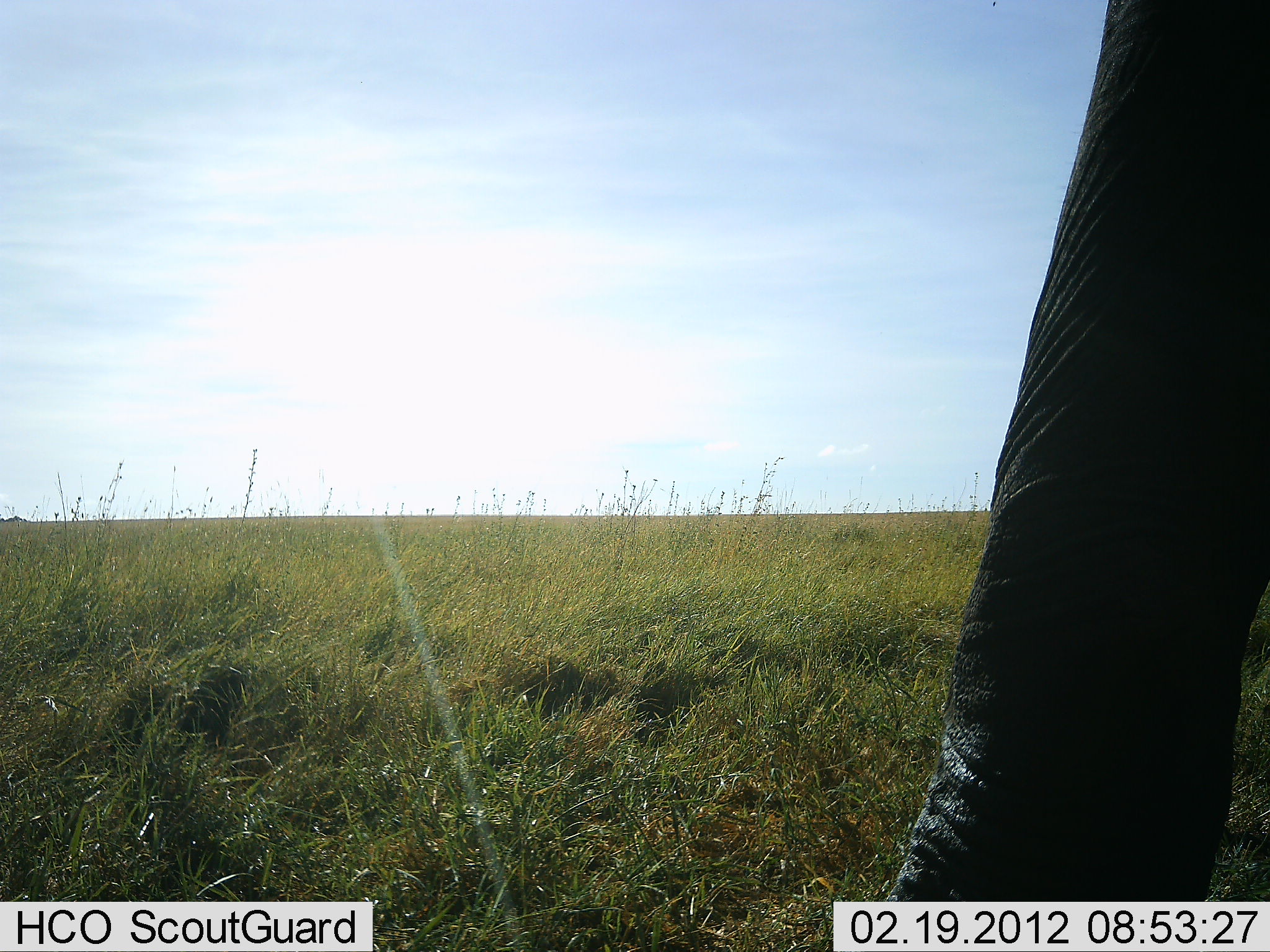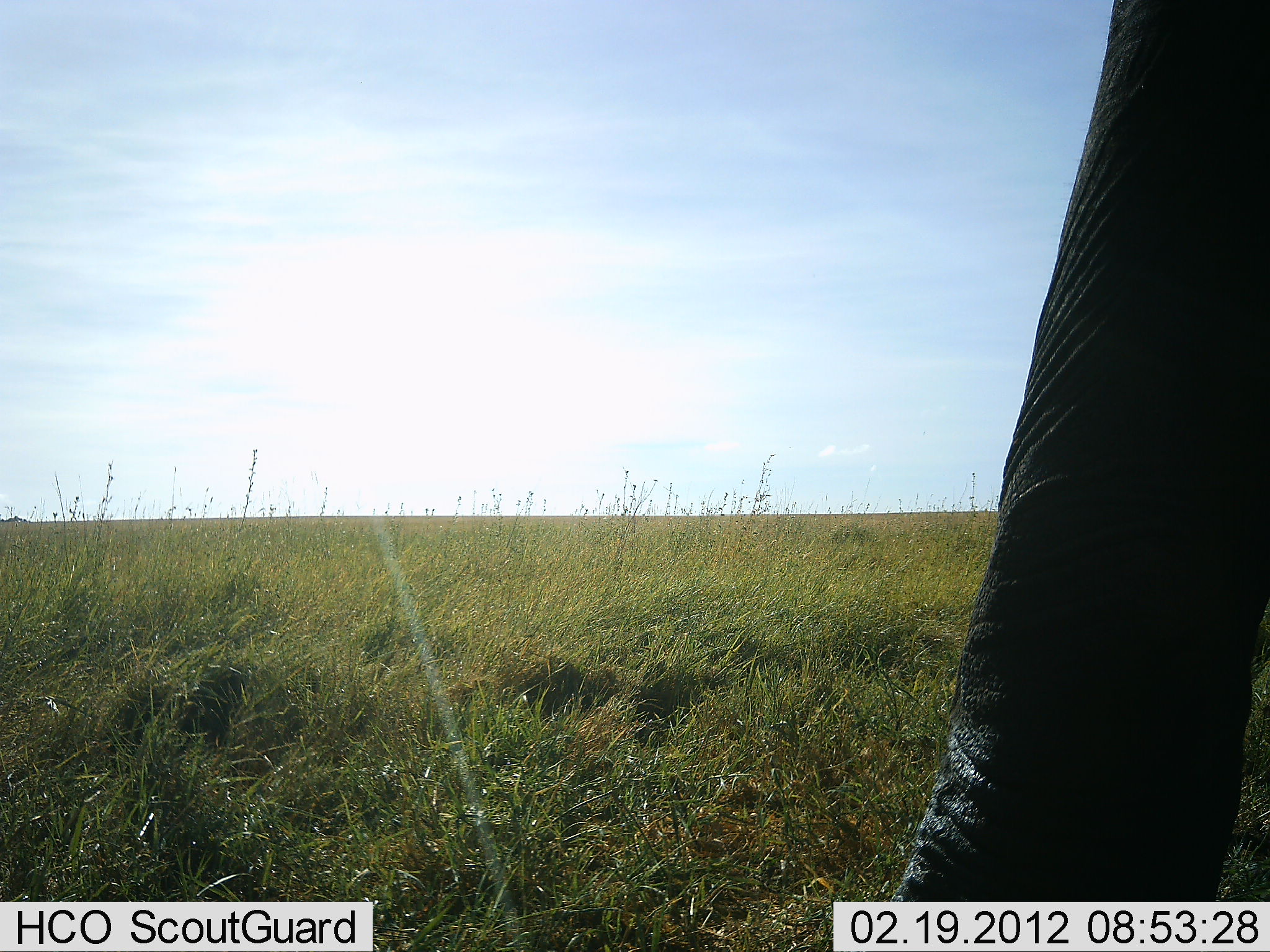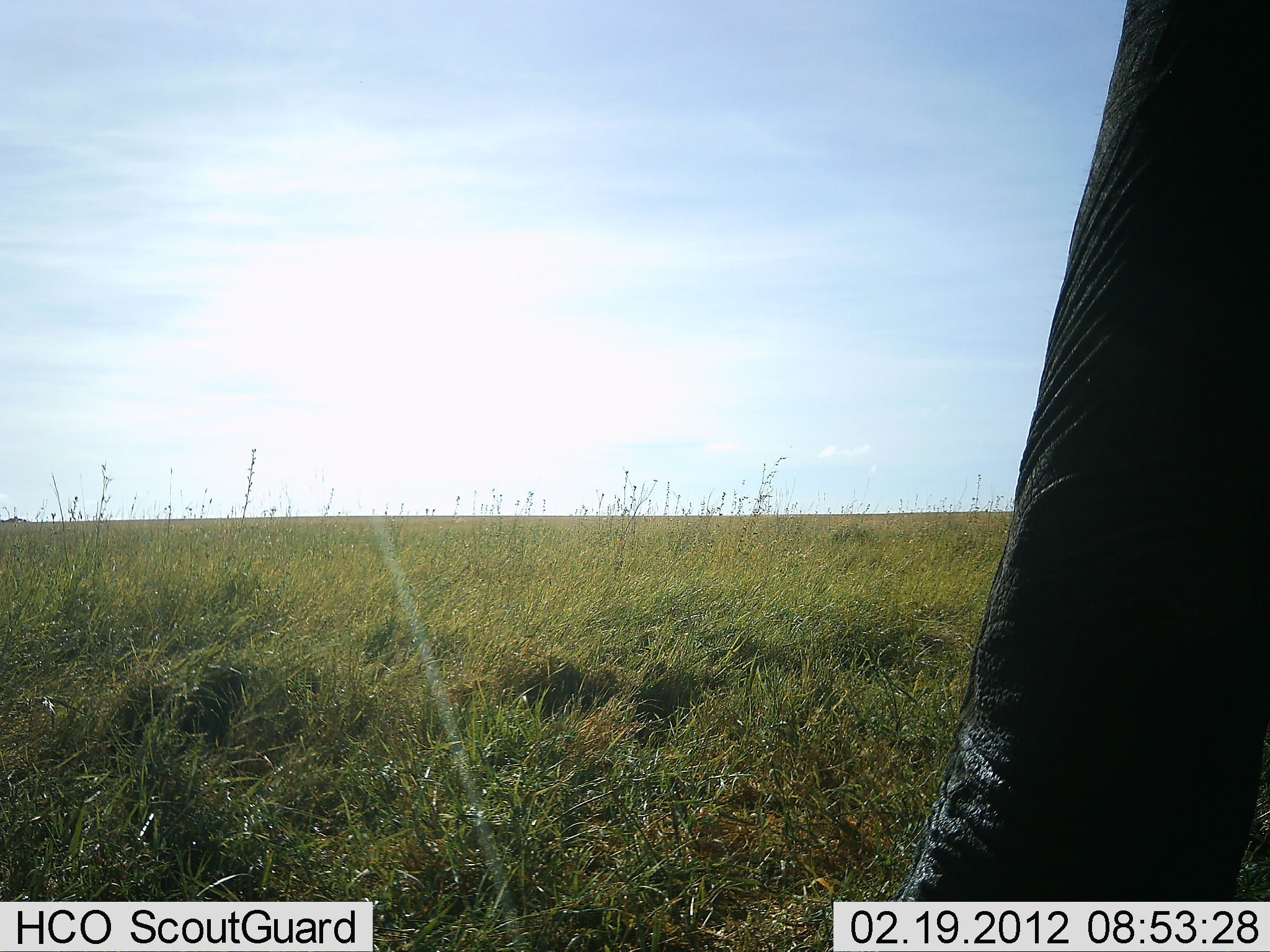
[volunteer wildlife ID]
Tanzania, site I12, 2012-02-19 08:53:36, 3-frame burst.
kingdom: Animalia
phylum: Chordata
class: Mammalia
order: Proboscidea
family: Elephantidae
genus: Loxodonta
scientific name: Loxodonta africana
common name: african bush elephant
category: elephant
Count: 1.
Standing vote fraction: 86%.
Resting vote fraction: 0%.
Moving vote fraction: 14%.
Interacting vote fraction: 0%.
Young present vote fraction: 0%.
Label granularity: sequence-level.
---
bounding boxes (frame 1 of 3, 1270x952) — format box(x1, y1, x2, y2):
animal: box(886, 2, 1270, 901)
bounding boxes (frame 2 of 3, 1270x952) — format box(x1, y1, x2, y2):
animal: box(816, 1, 1270, 952)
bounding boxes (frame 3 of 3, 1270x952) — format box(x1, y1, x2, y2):
animal: box(897, 0, 1269, 902)